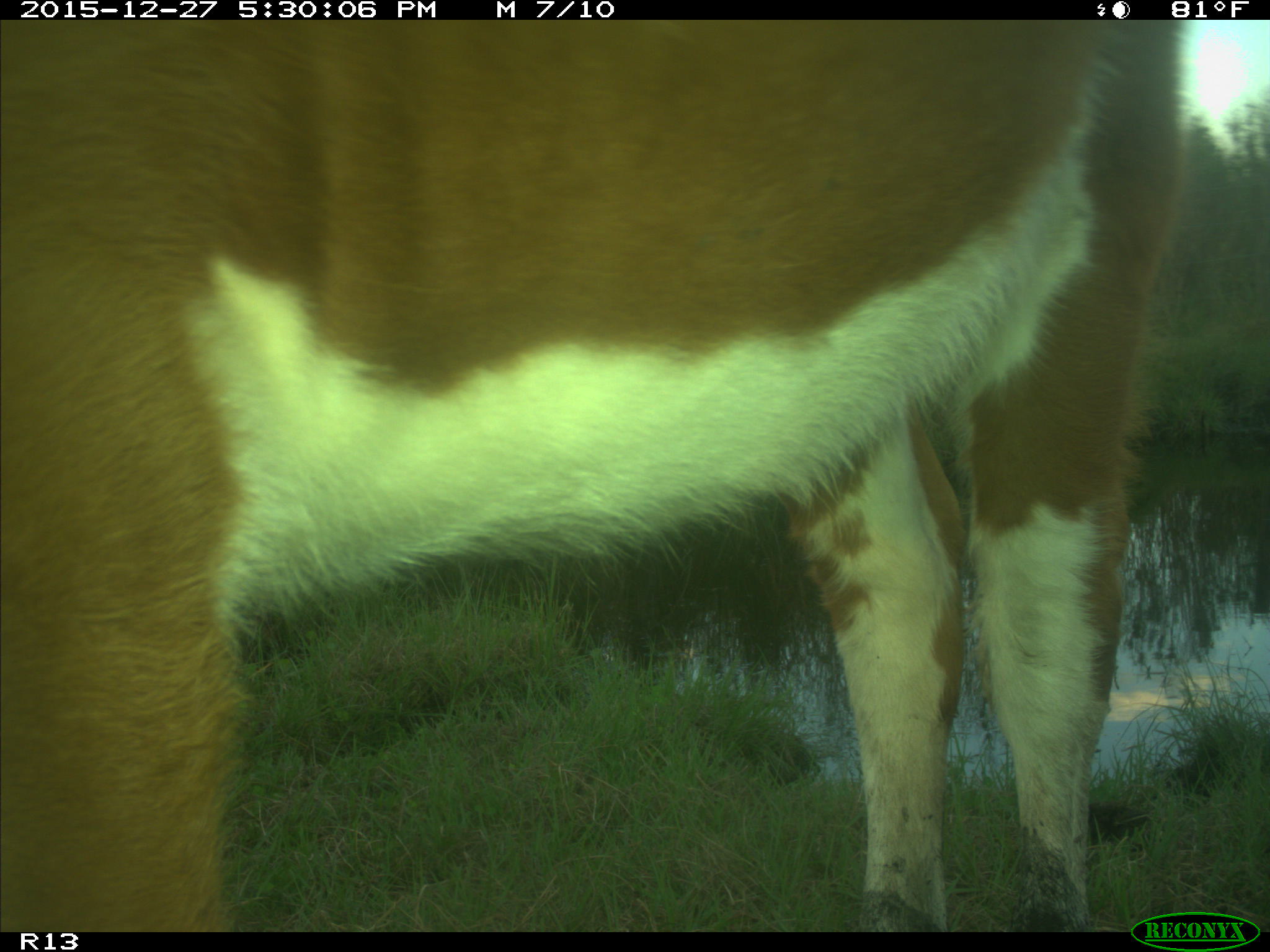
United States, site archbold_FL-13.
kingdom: Animalia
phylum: Chordata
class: Mammalia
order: Artiodactyla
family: Bovidae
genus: Bos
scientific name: Bos taurus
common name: domestic cow